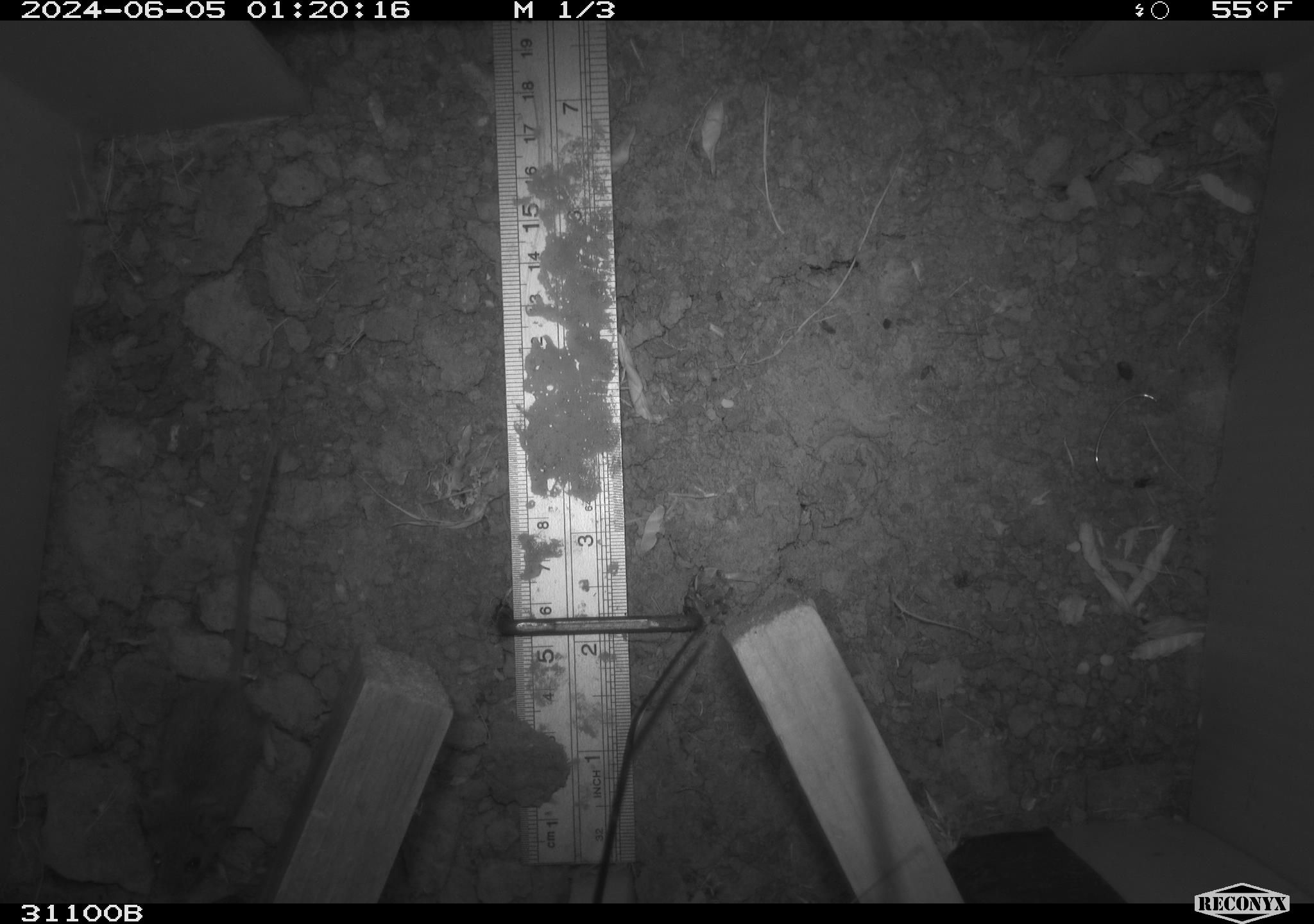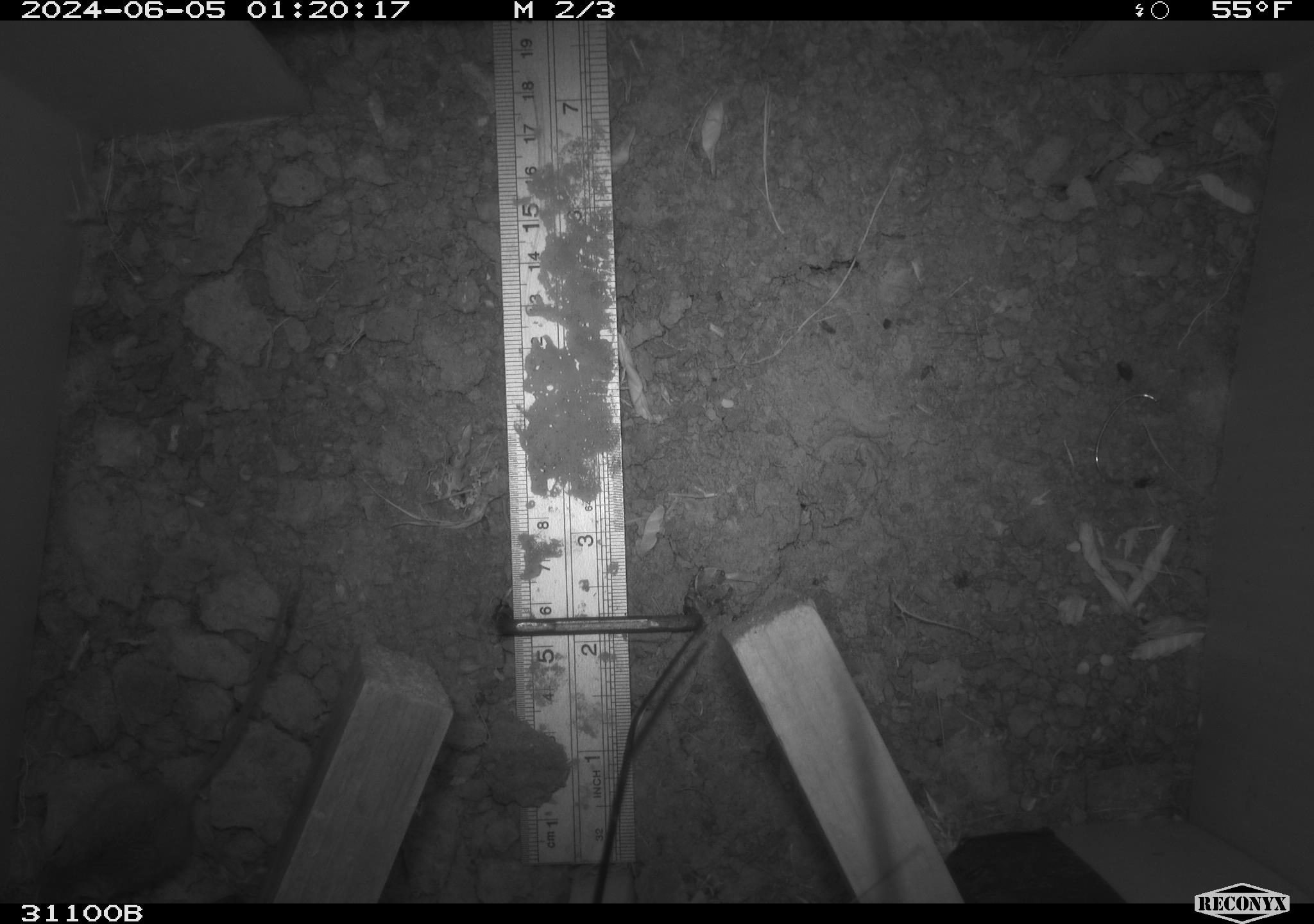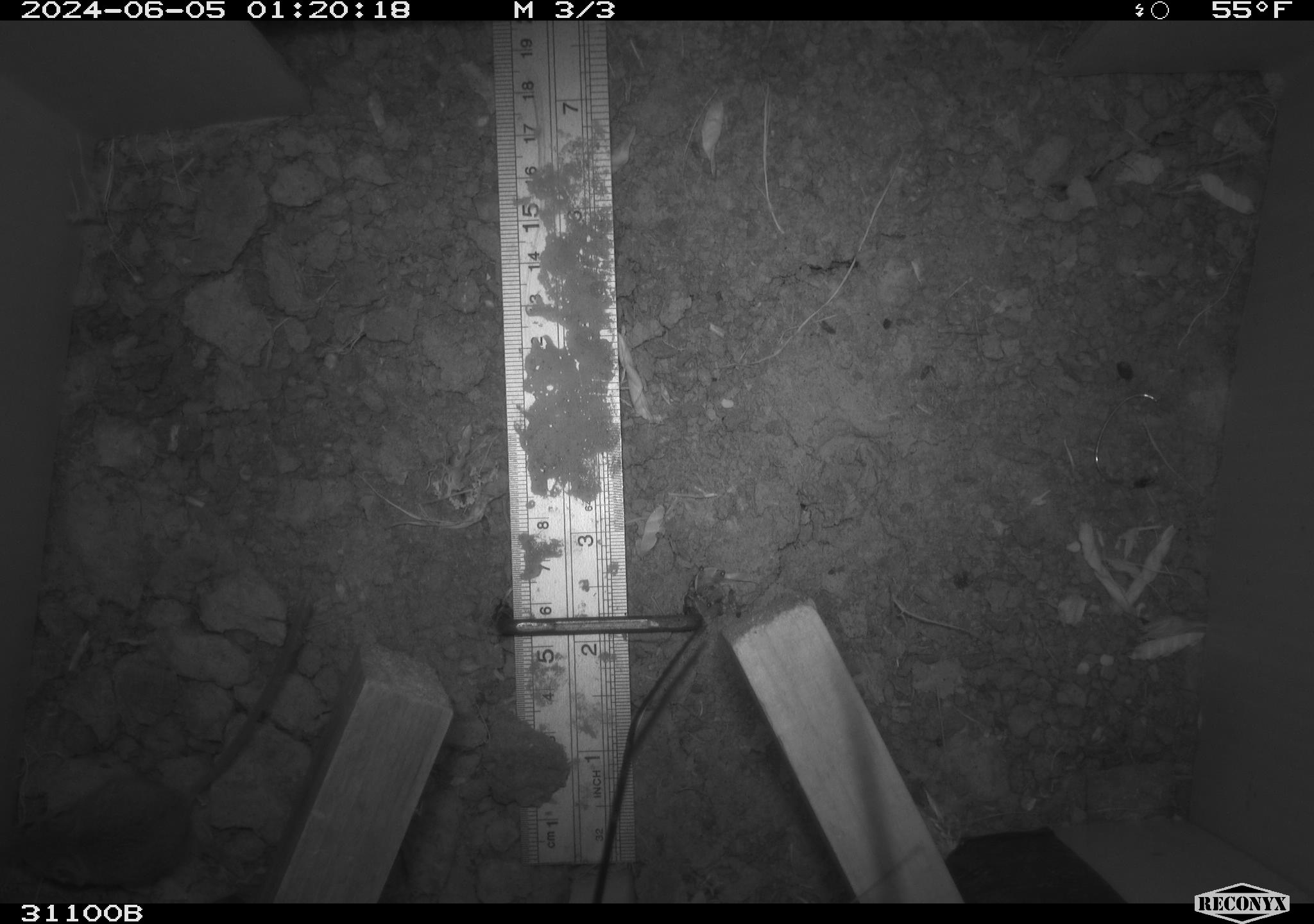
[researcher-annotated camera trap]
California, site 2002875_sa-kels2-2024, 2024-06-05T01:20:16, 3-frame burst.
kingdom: Animalia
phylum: Chordata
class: Mammalia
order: Rodentia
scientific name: Rodentia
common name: rodent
Rodent (Rodentia).